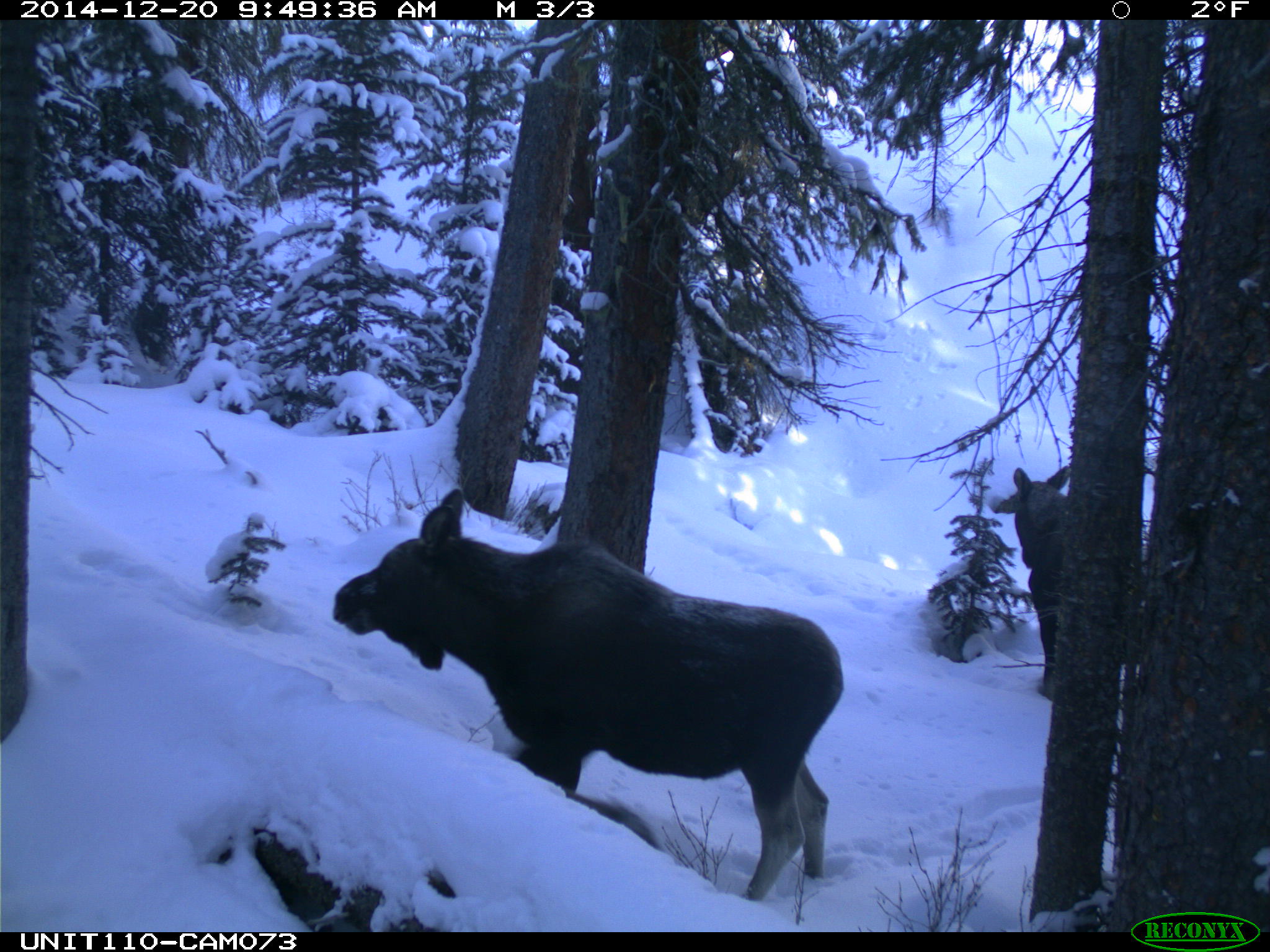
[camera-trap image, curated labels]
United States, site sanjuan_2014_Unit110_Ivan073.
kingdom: Animalia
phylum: Chordata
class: Mammalia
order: Artiodactyla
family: Cervidae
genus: Alces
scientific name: Alces alces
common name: moose